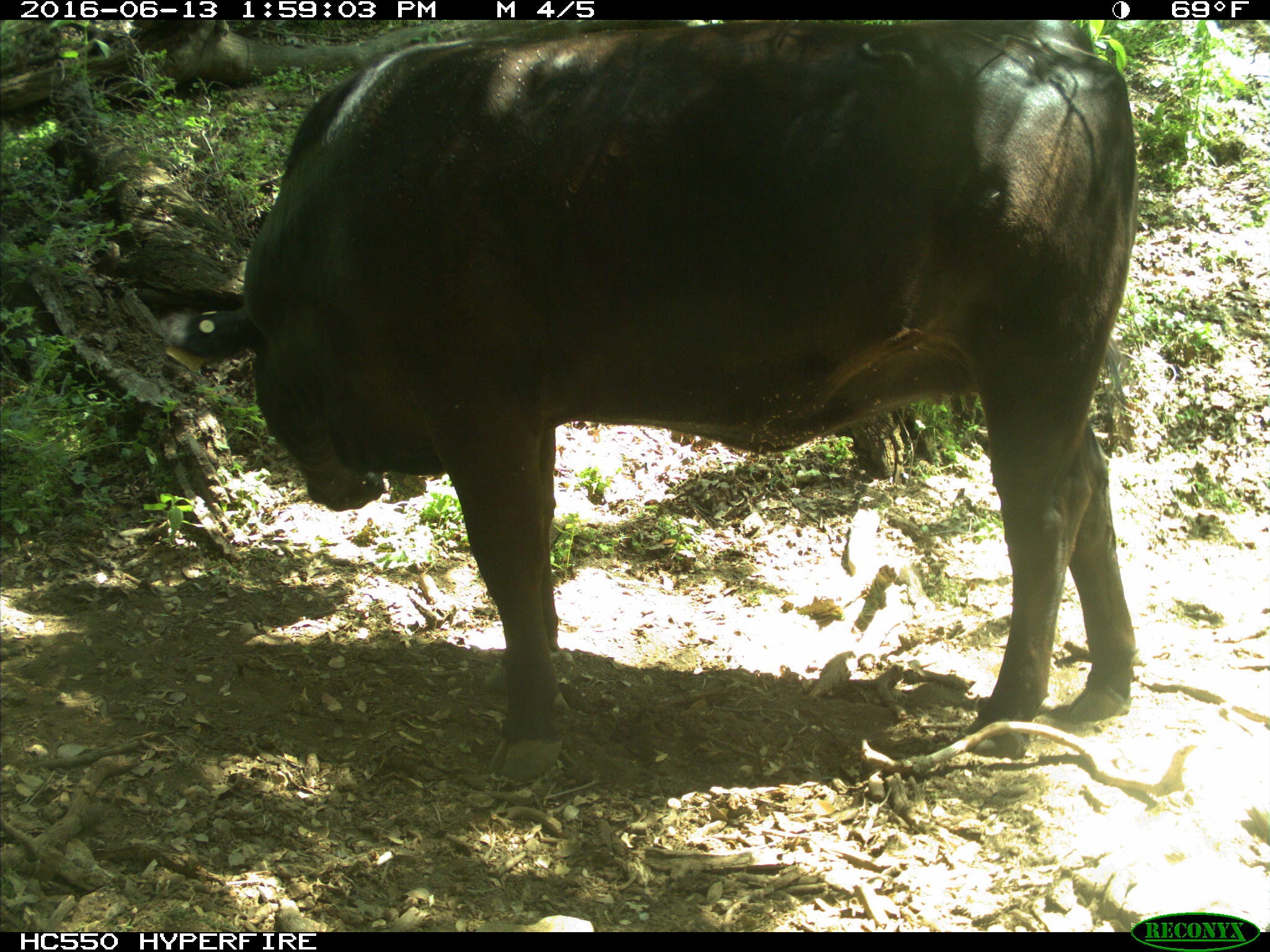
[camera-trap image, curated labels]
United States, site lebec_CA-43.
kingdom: Animalia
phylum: Chordata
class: Mammalia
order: Artiodactyla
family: Bovidae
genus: Bos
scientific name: Bos taurus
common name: domestic cow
Bos taurus (domestic cow).